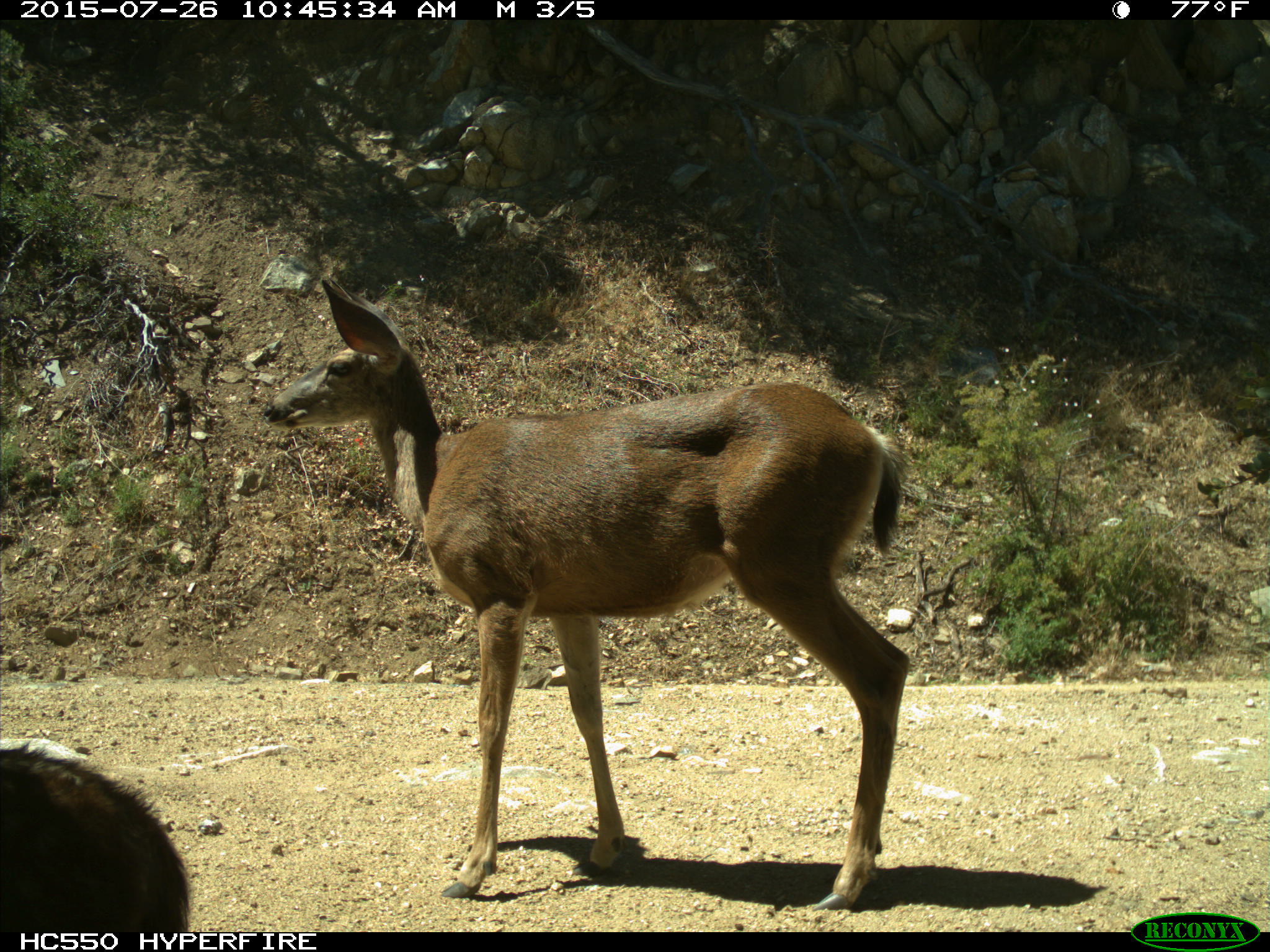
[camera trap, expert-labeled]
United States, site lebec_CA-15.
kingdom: Animalia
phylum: Chordata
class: Mammalia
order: Artiodactyla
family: Cervidae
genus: Odocoileus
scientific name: Odocoileus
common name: deer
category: unidentified deer